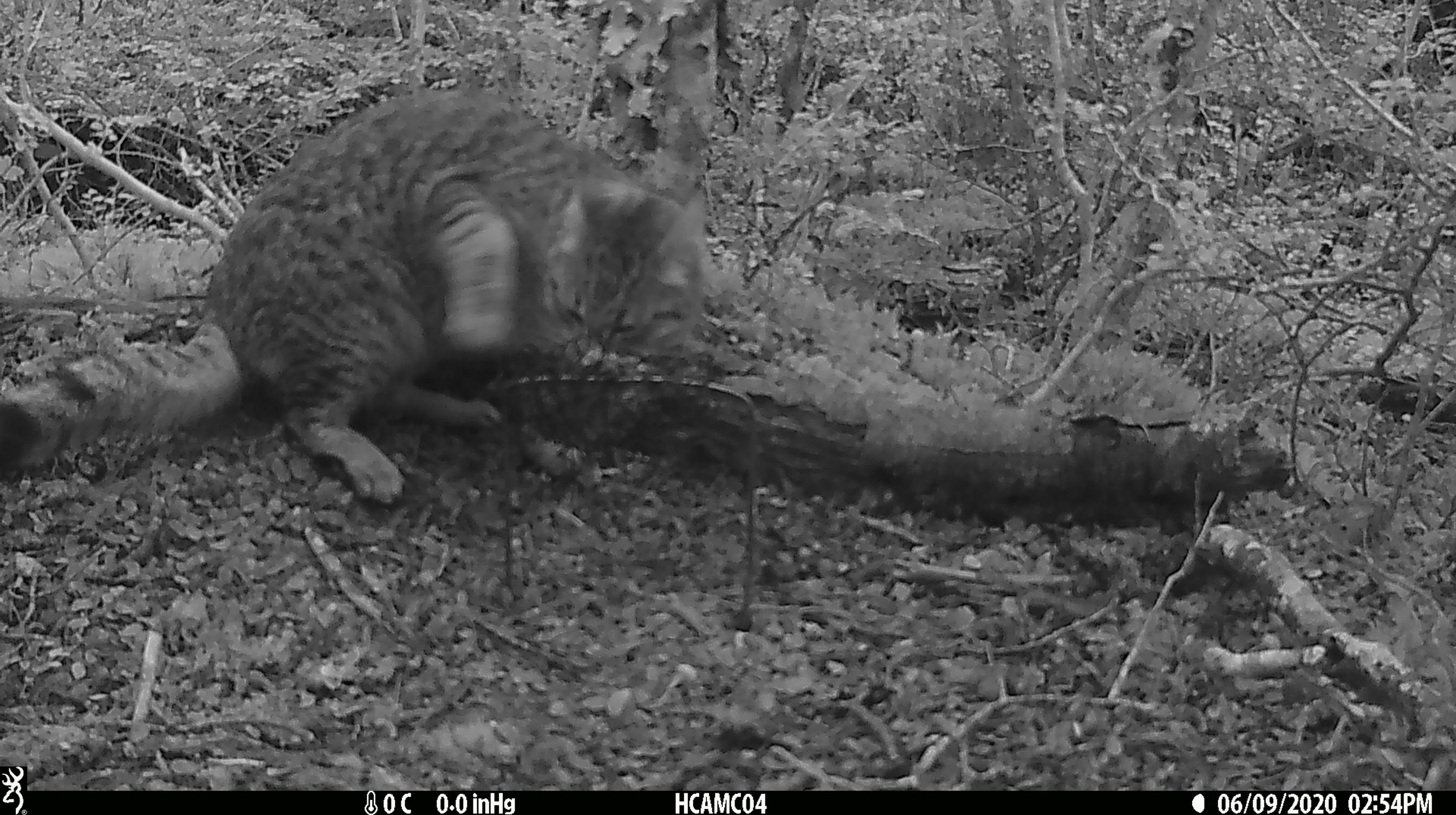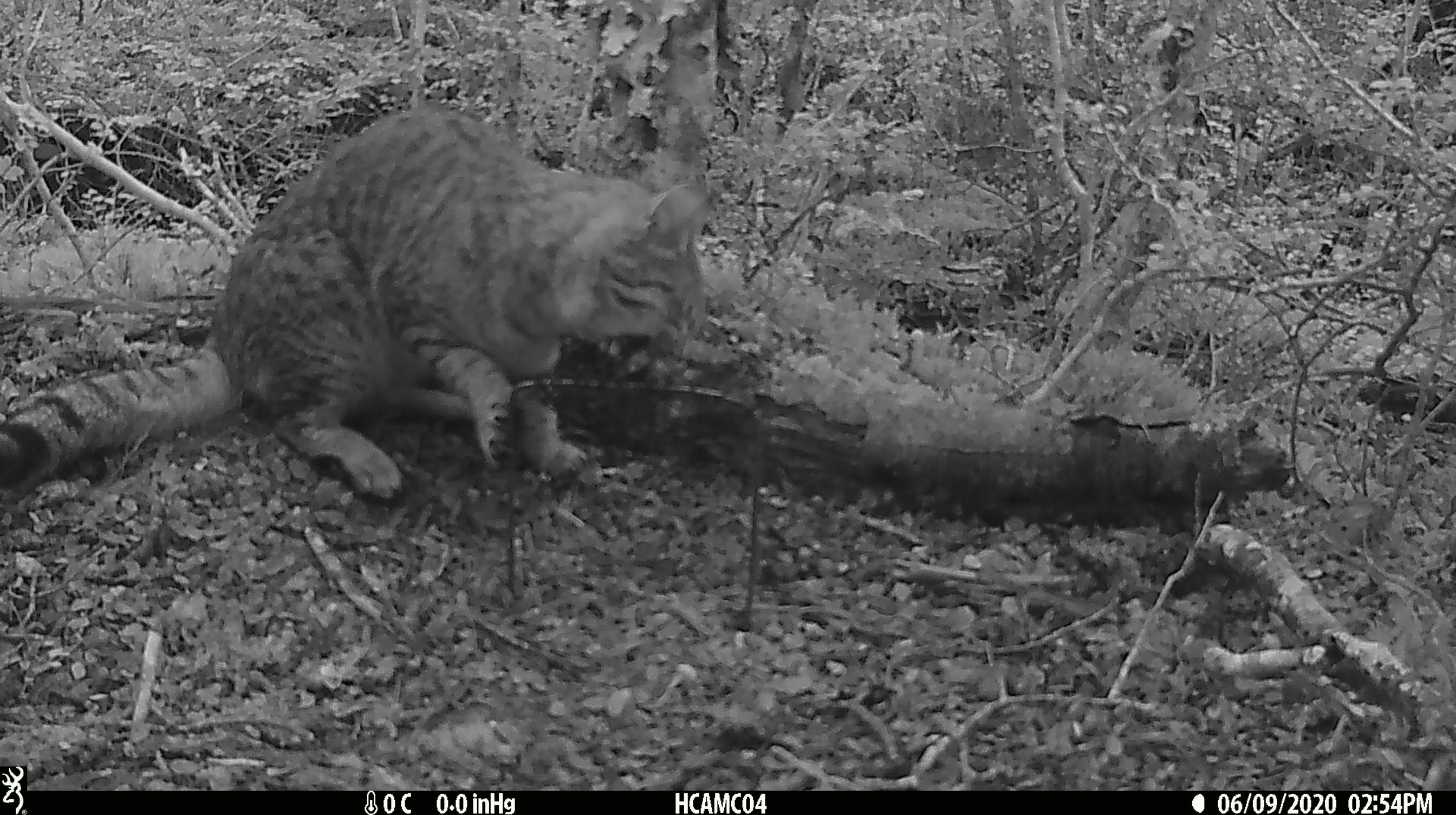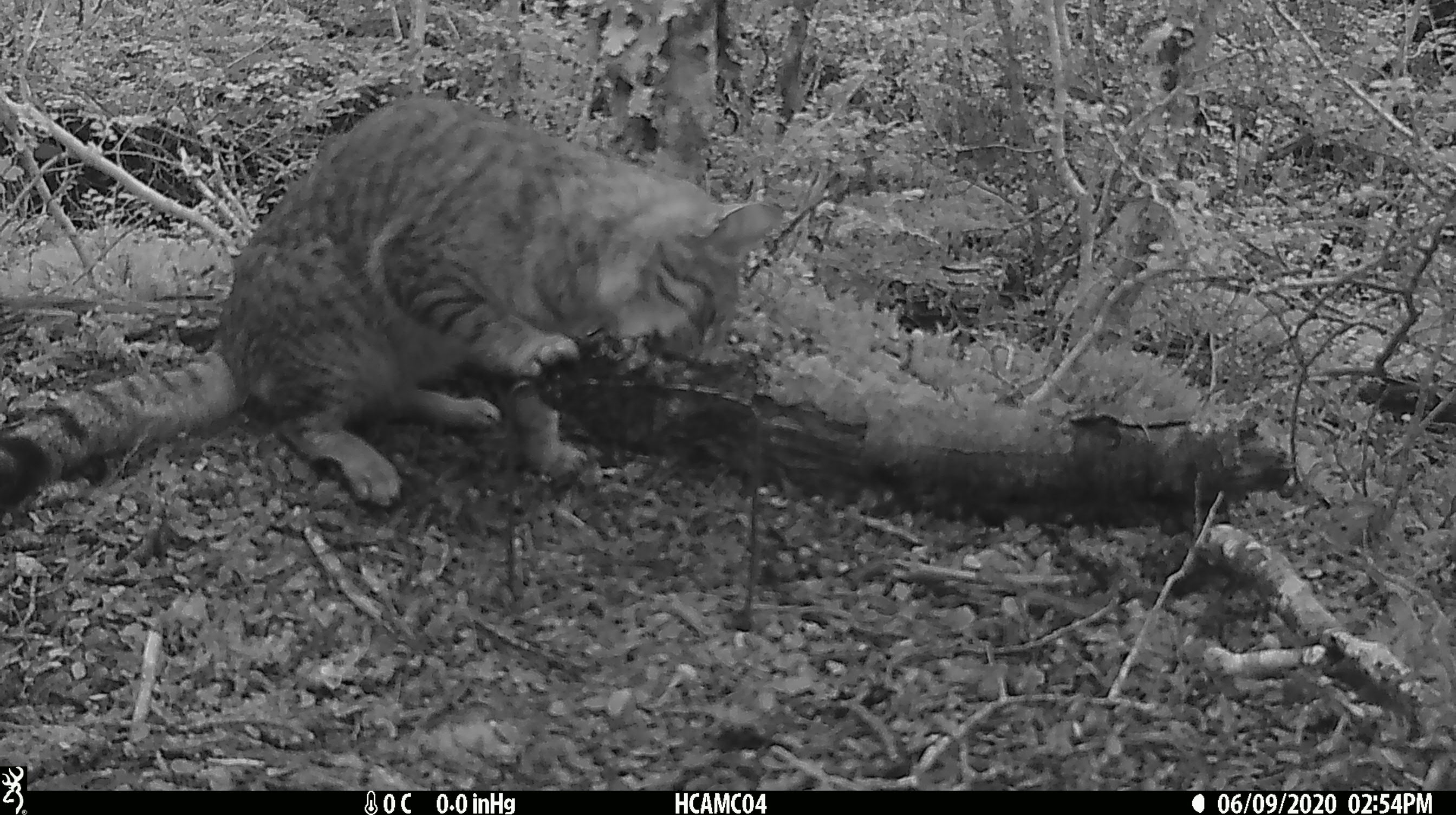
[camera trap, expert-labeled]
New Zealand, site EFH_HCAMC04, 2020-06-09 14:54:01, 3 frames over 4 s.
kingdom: Animalia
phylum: Chordata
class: Mammalia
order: Carnivora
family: Felidae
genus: Felis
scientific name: Felis catus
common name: domestic cat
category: cat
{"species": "cat (domestic cat) (Felis catus)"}